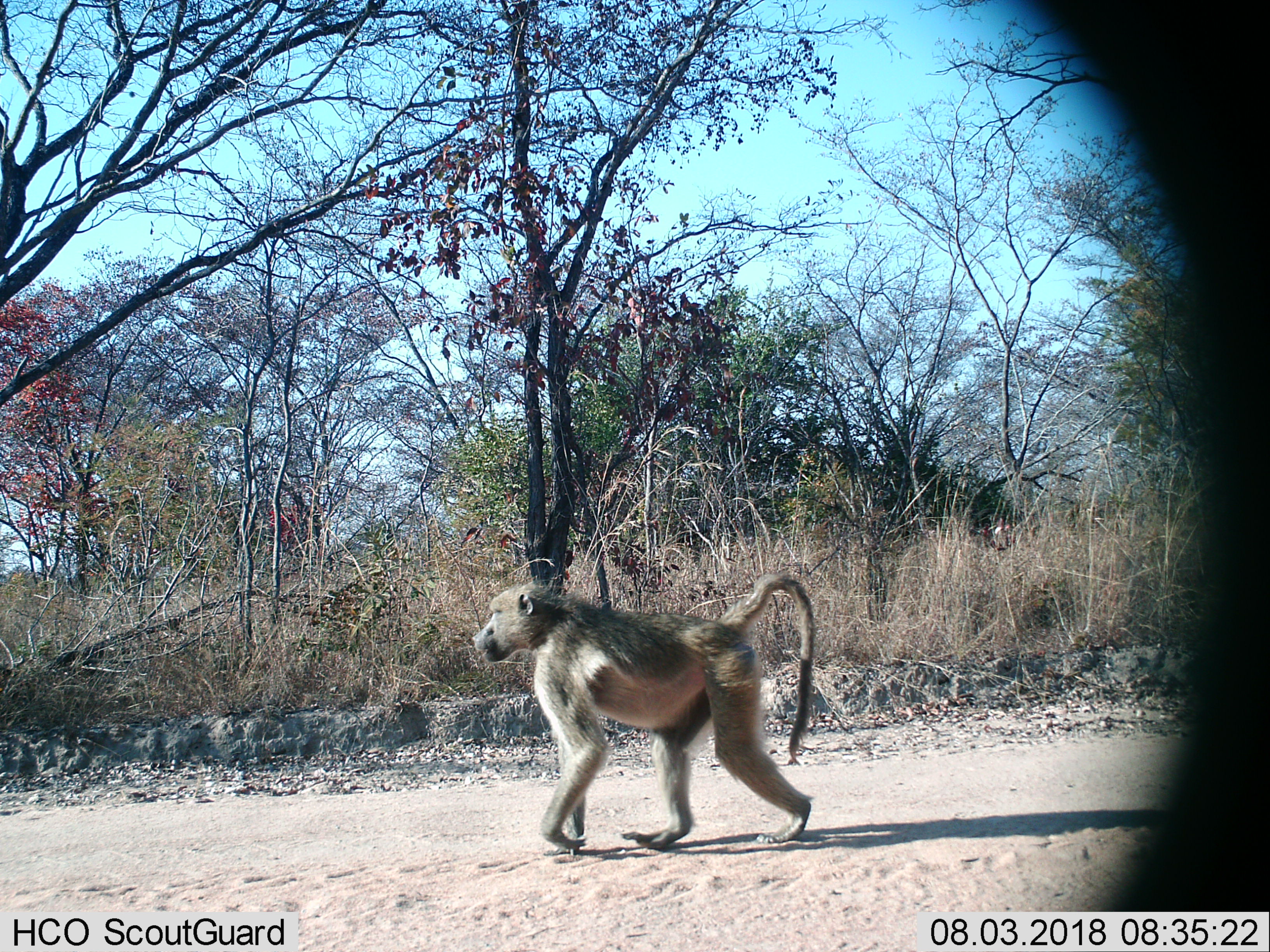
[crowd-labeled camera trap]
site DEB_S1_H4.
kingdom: Animalia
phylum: Chordata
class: Mammalia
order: Primates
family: Cercopithecidae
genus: Papio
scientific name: Papio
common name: baboon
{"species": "baboon (Papio)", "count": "1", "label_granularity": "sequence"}